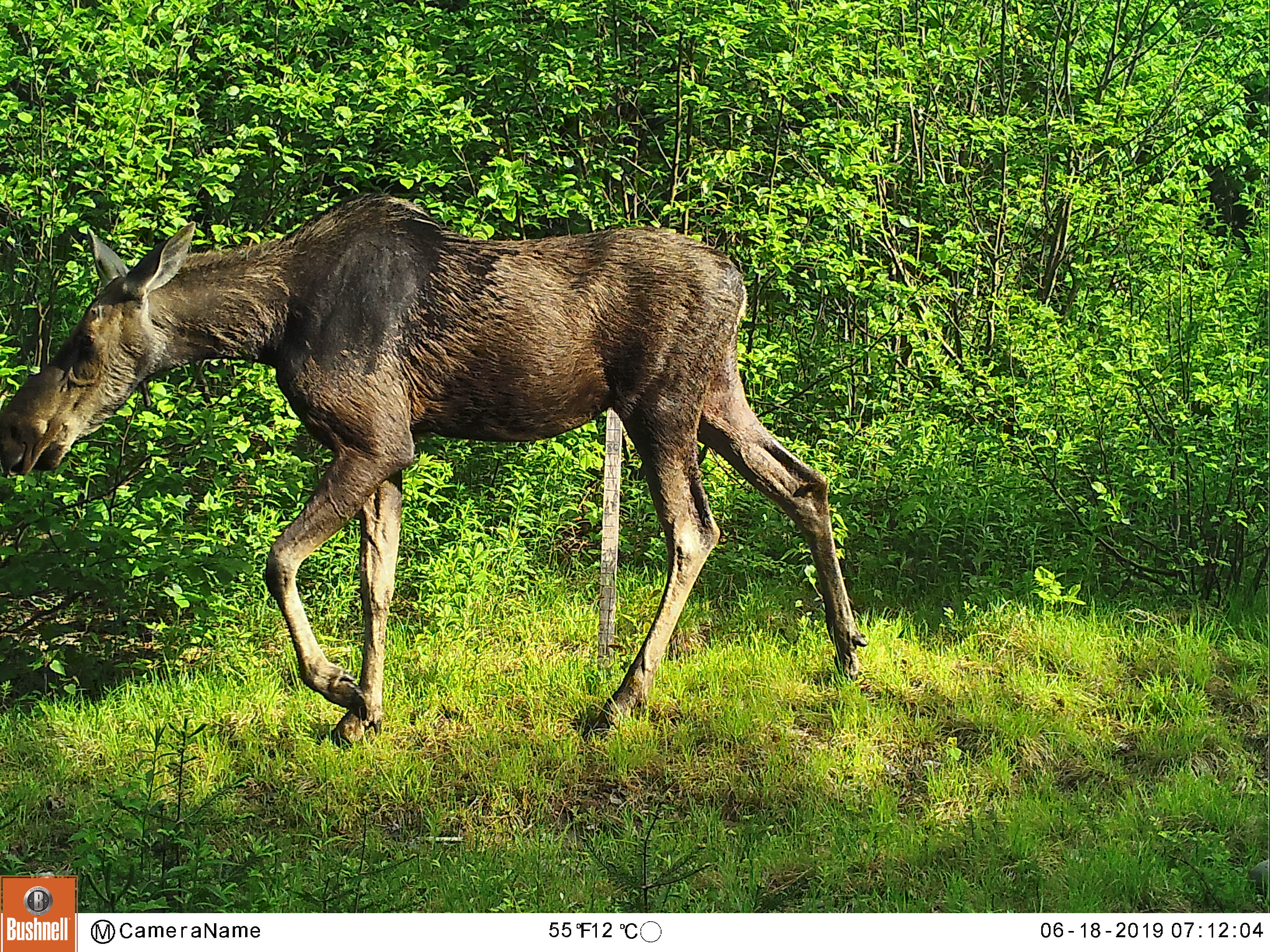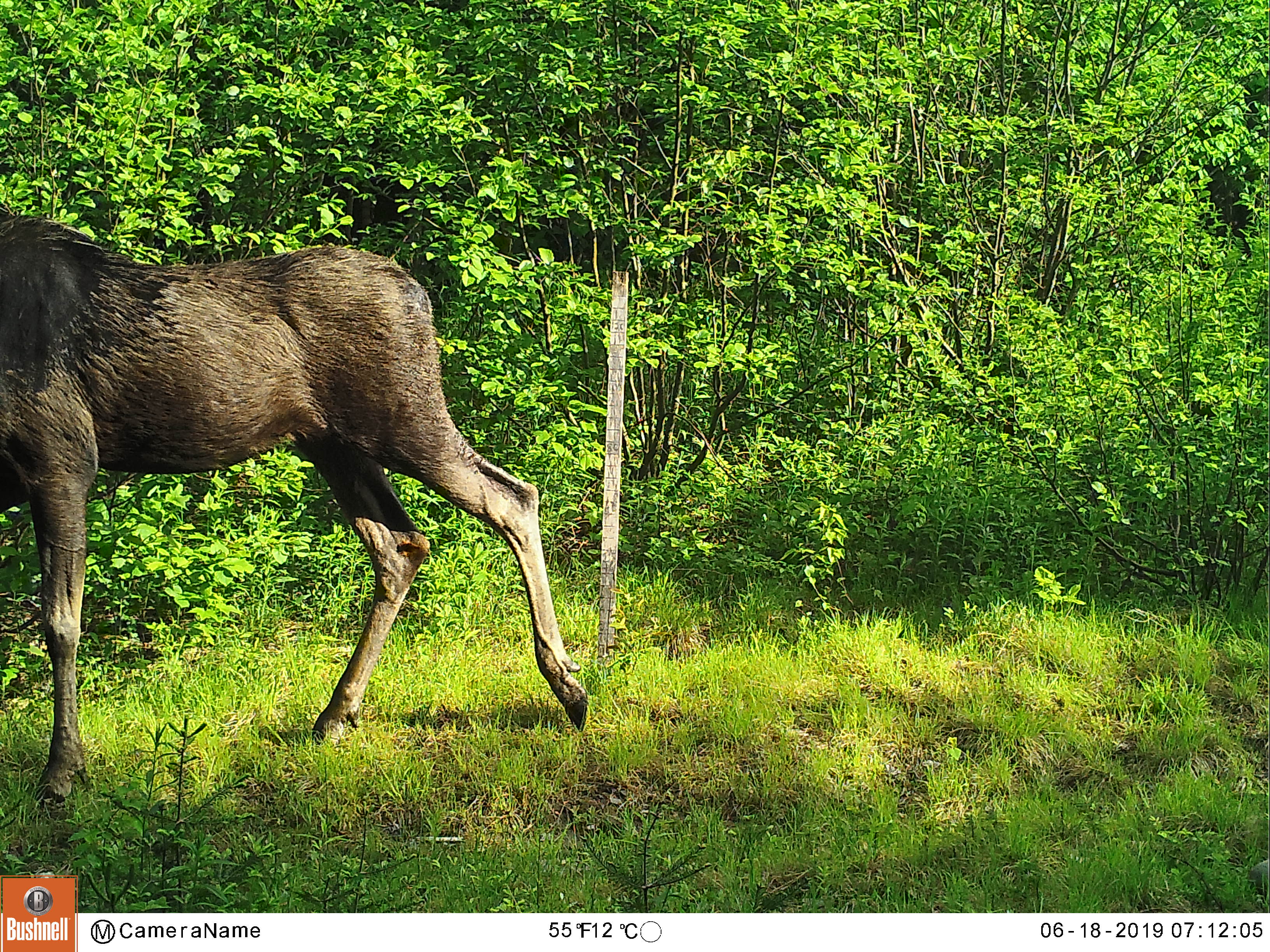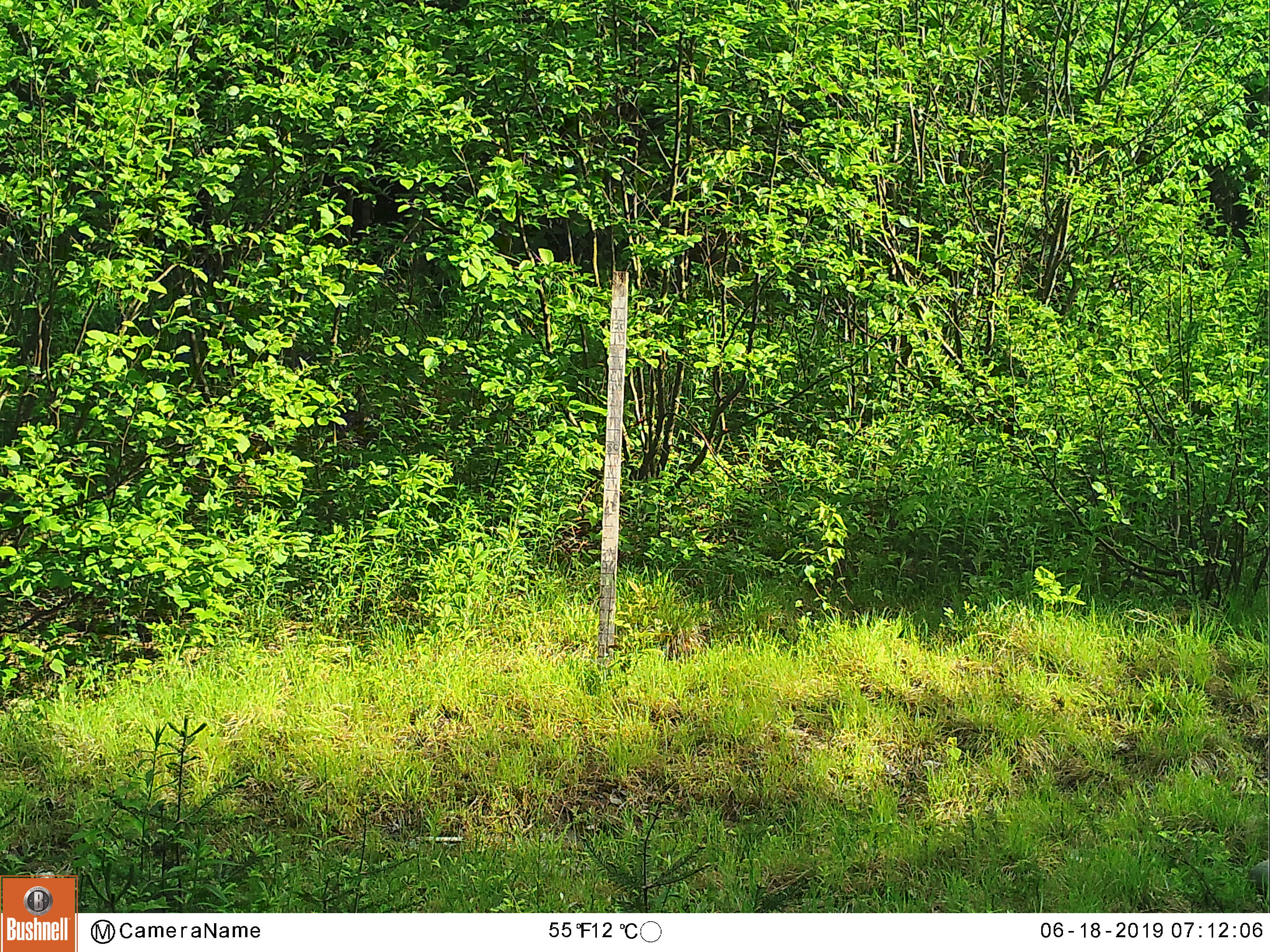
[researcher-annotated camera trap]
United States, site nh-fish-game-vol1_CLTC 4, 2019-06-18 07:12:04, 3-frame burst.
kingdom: Animalia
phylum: Chordata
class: Mammalia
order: Artiodactyla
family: Cervidae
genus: Alces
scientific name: Alces alces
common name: moose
Moose (Alces alces).